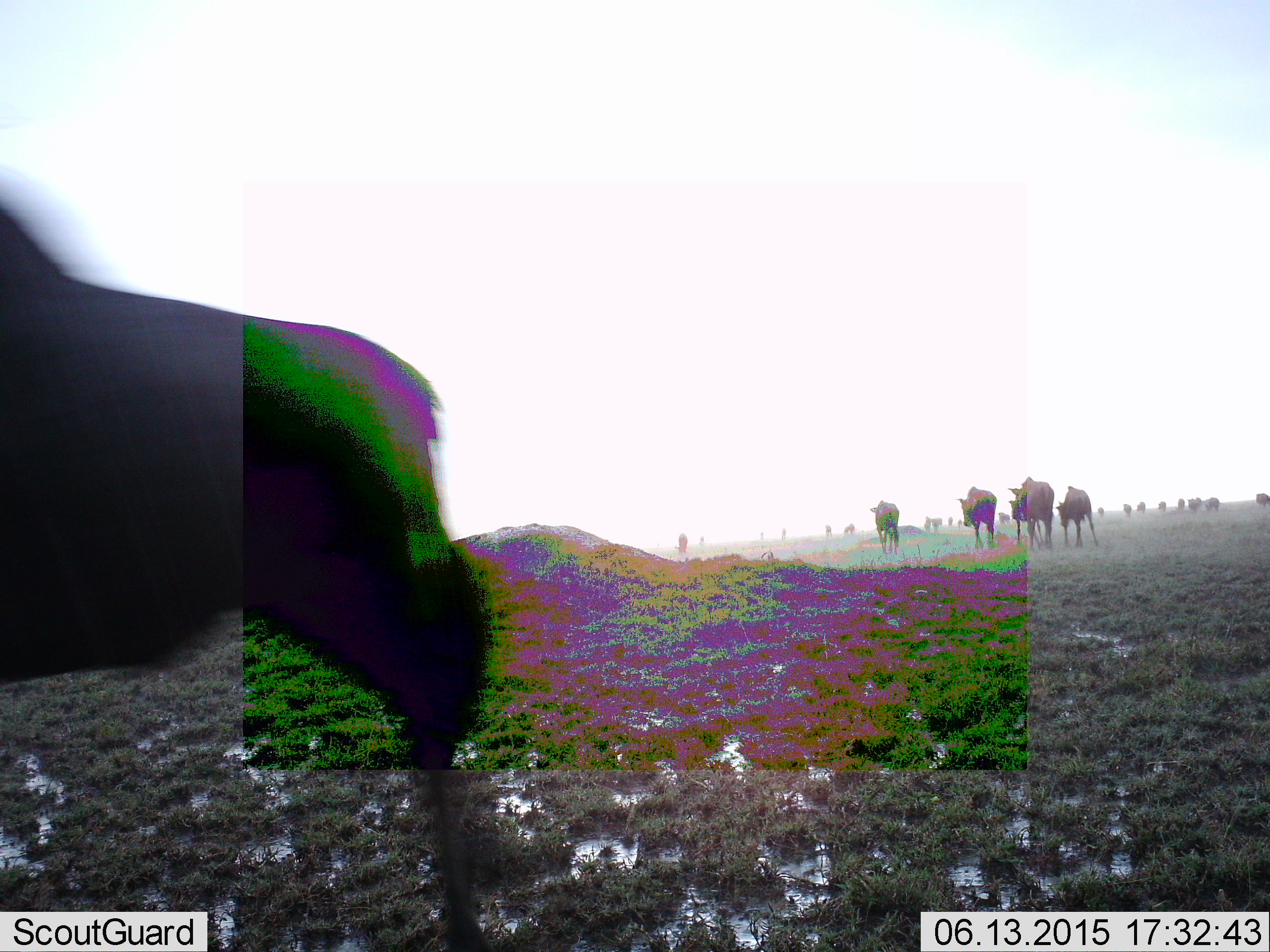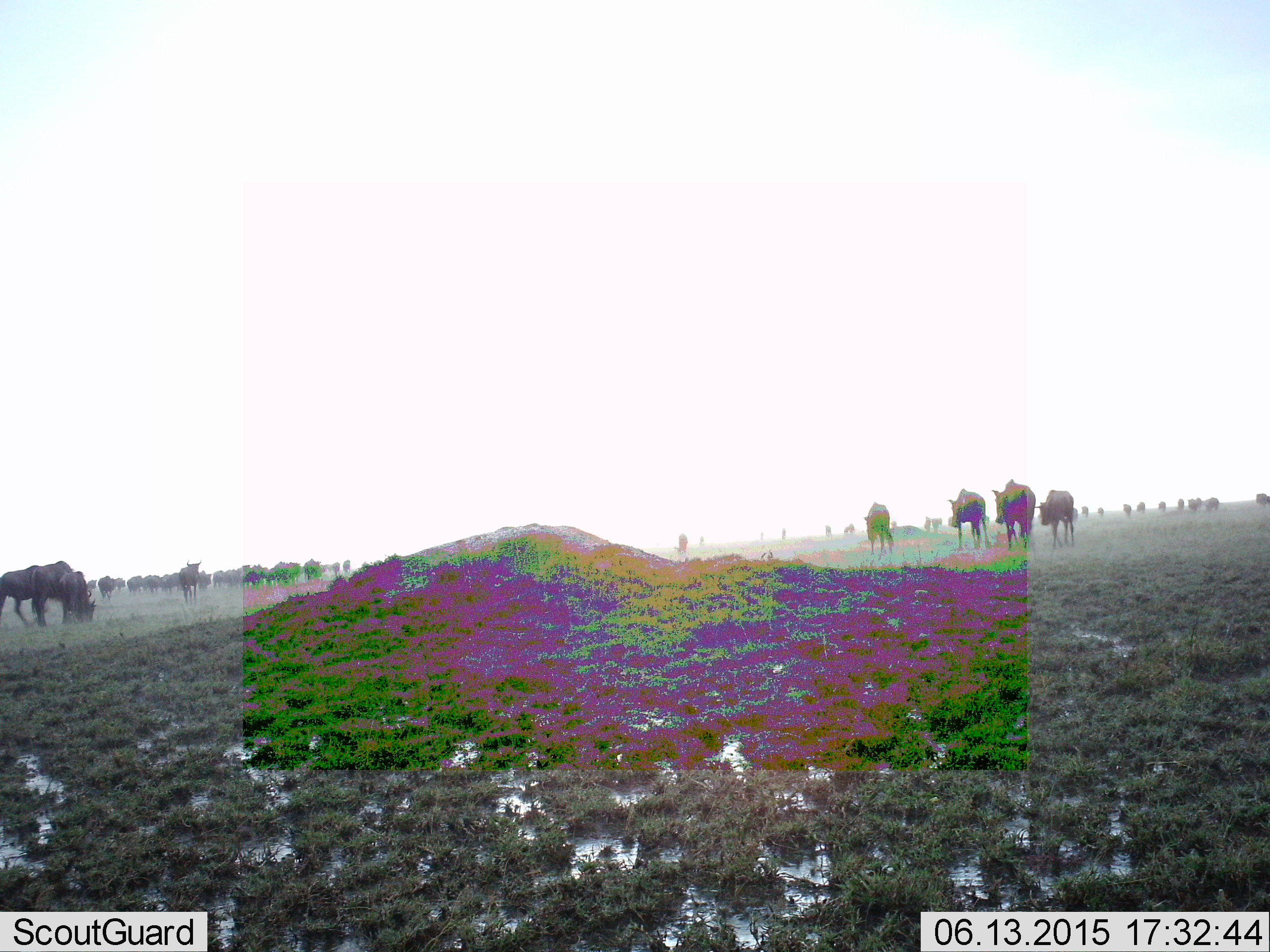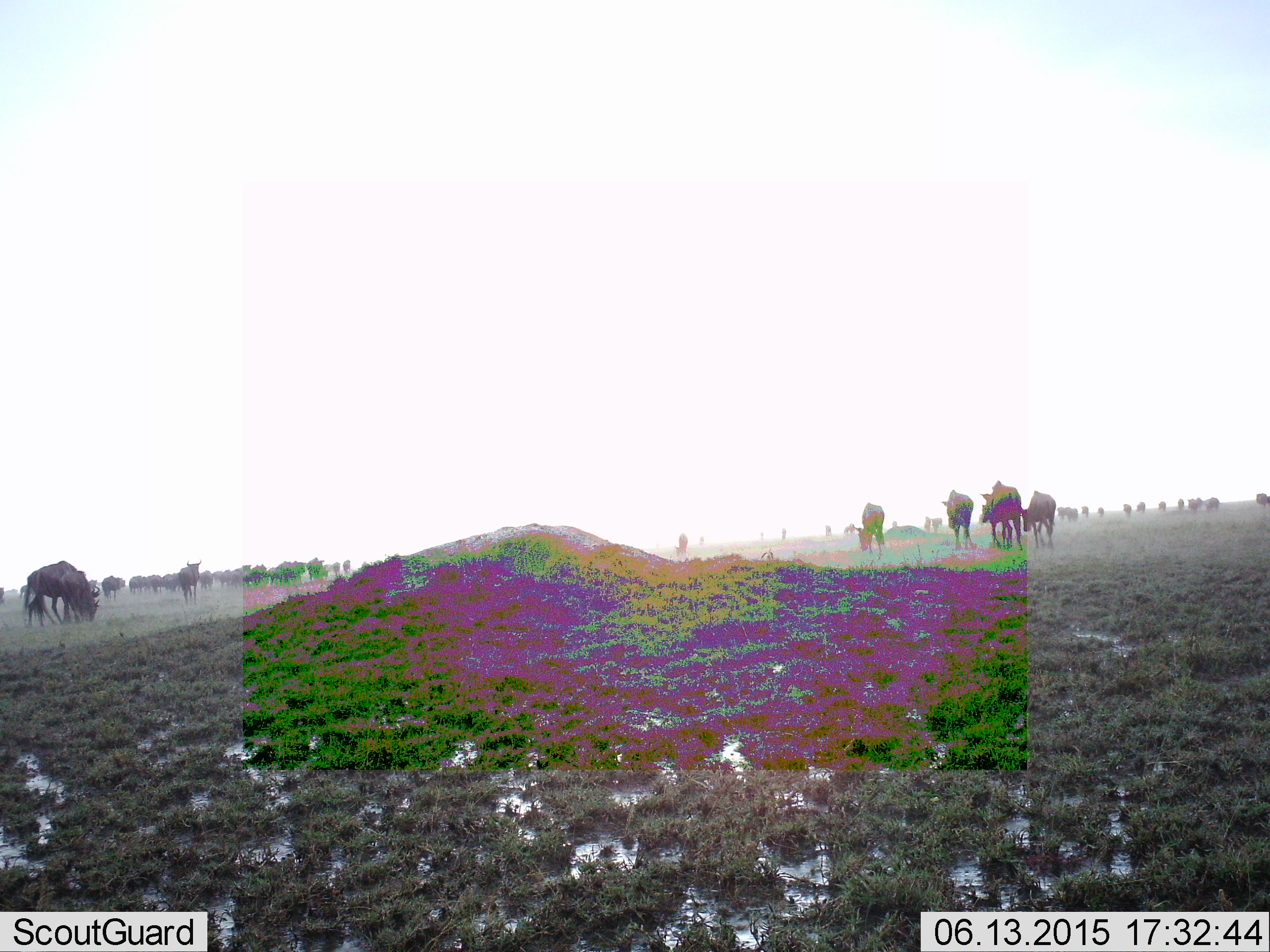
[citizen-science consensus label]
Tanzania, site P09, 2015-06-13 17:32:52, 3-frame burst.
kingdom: Animalia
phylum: Chordata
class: Mammalia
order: Artiodactyla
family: Bovidae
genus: Connochaetes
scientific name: Connochaetes taurinus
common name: blue wildebeest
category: wildebeest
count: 11-50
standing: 40%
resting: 0%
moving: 80%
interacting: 0%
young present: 20%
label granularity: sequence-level